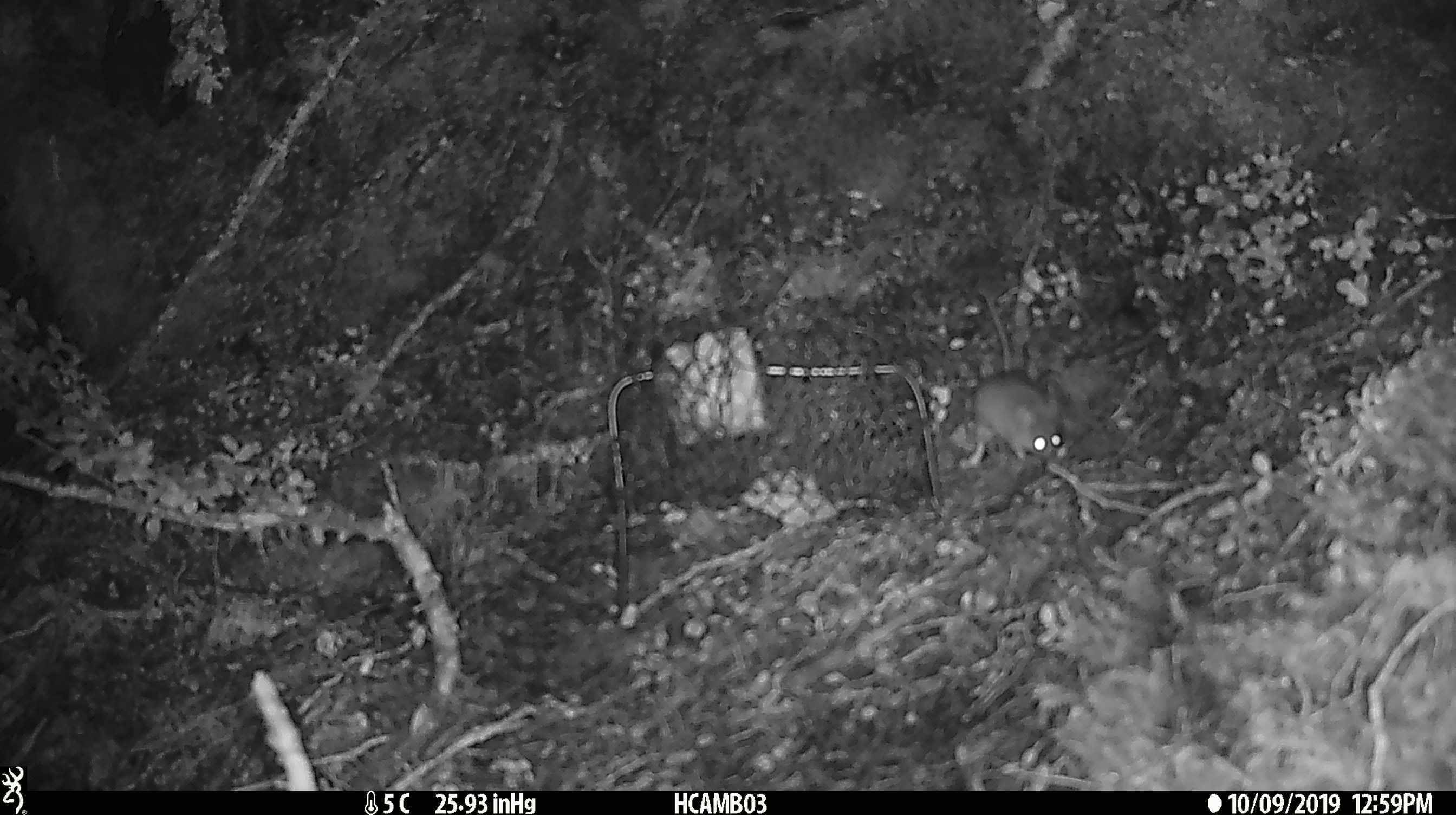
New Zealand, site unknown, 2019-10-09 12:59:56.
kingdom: Animalia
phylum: Chordata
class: Mammalia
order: Rodentia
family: Muridae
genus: Mus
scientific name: Mus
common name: mouse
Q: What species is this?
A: Mouse (Mus).